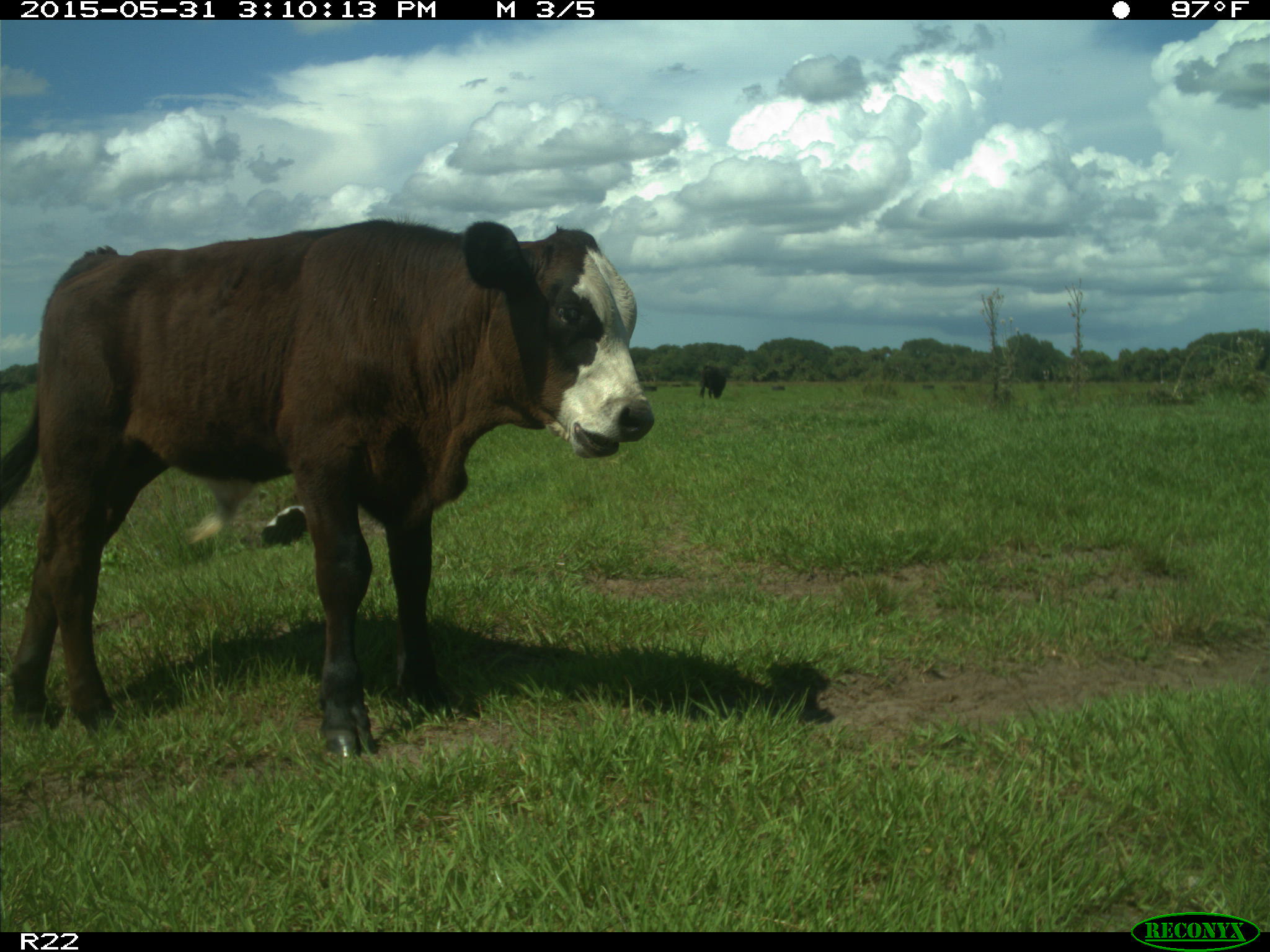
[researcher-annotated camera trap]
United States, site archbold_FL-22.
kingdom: Animalia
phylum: Chordata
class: Mammalia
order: Artiodactyla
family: Bovidae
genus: Bos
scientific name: Bos taurus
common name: domestic cow